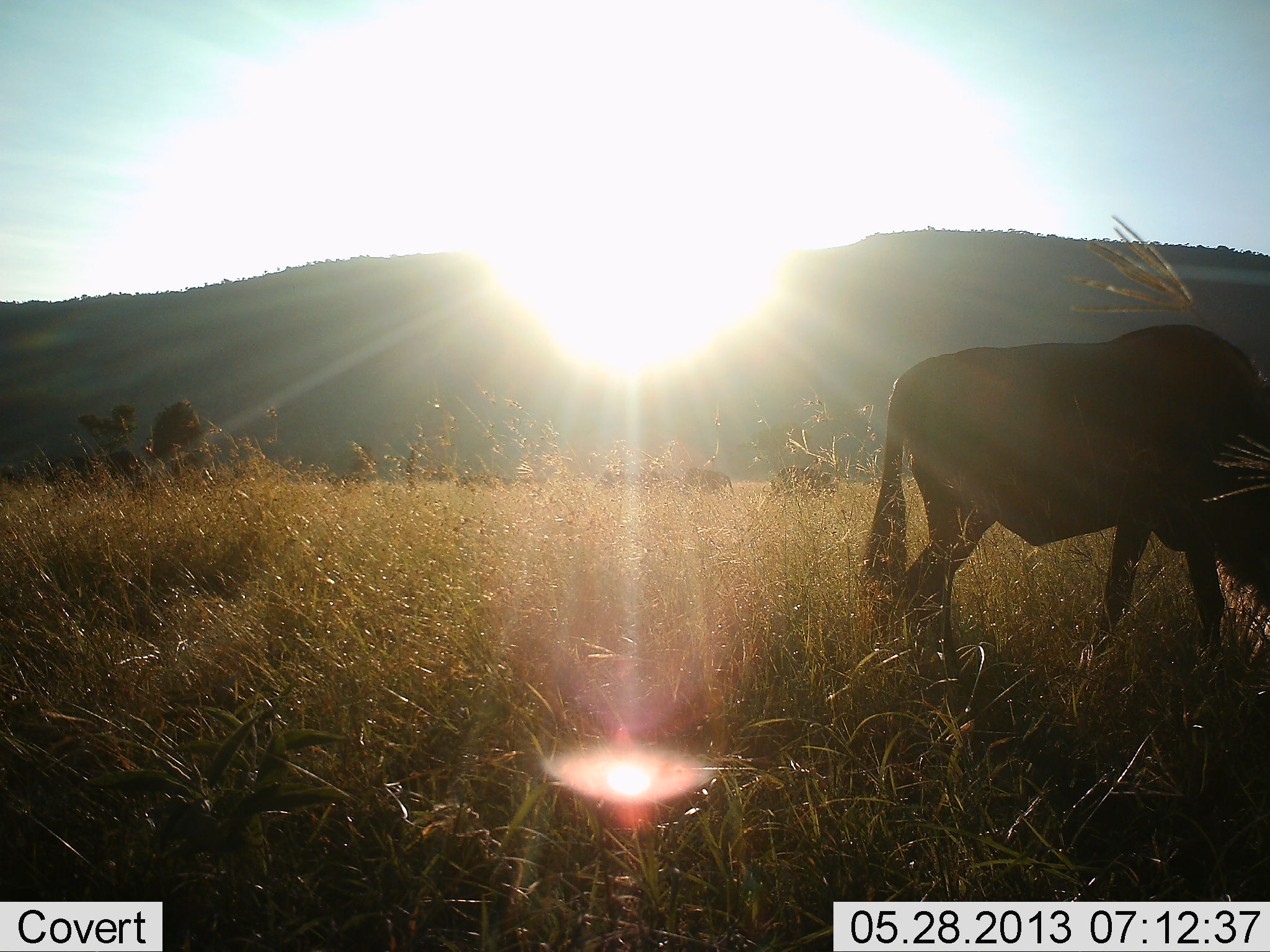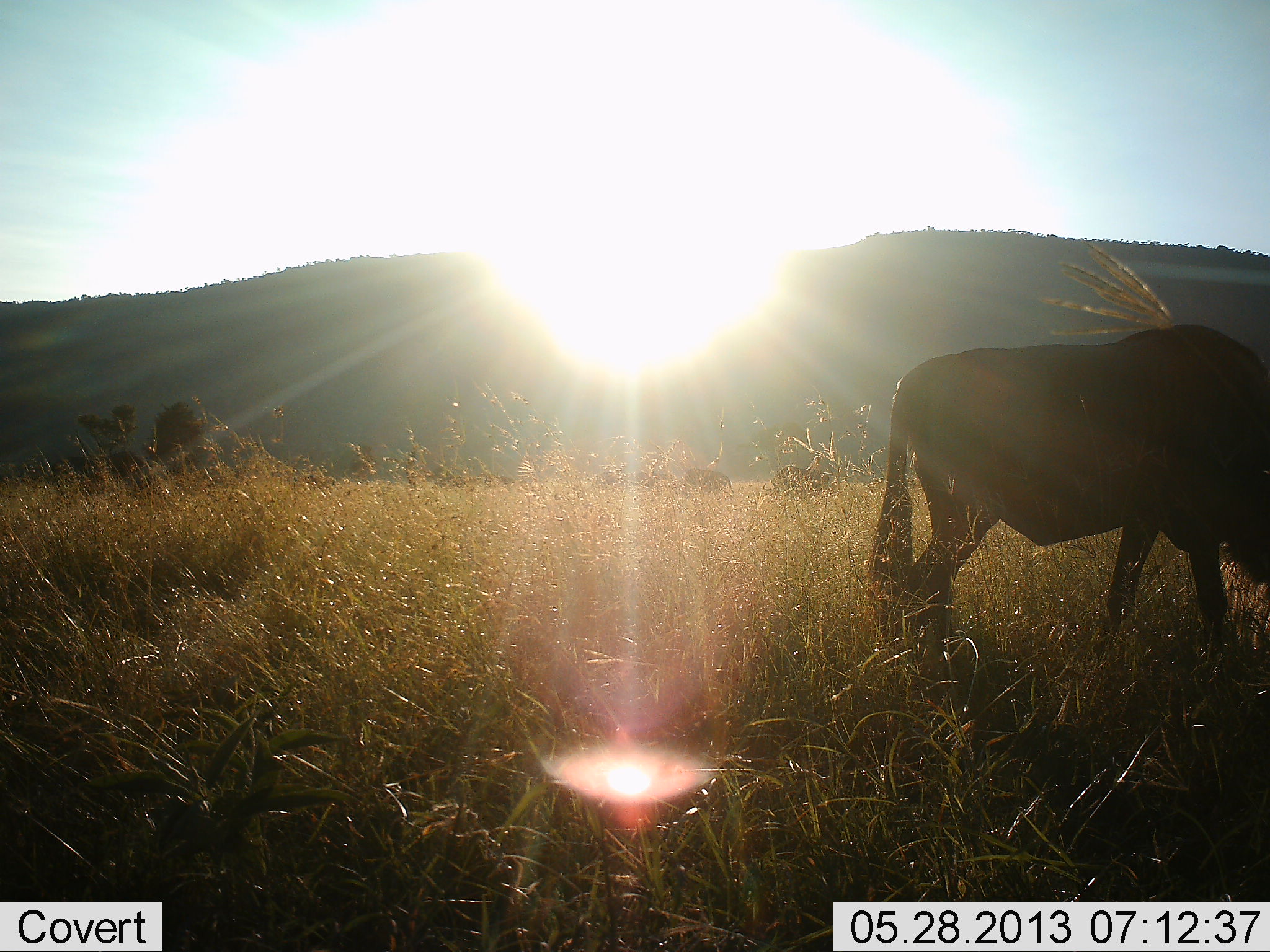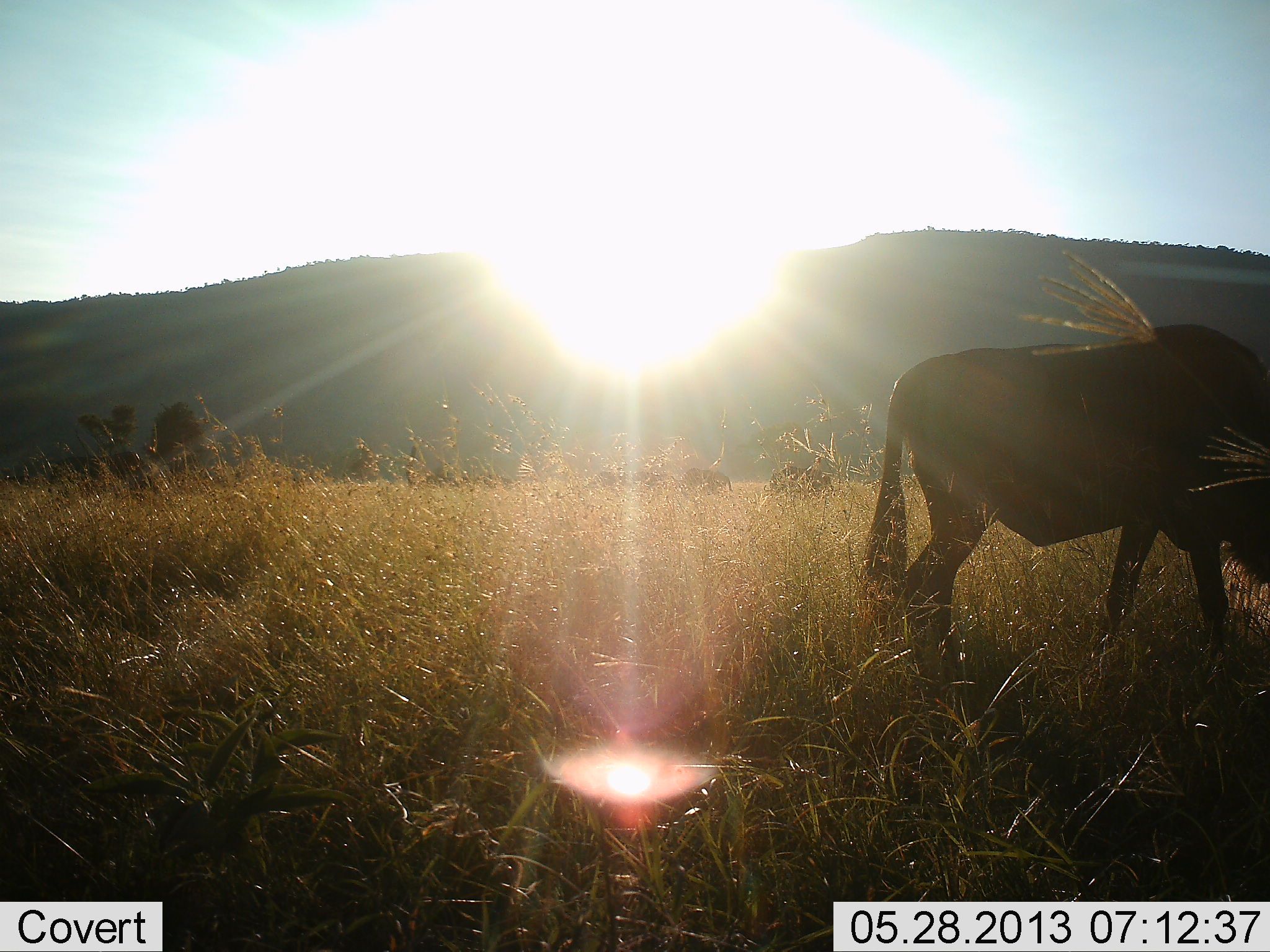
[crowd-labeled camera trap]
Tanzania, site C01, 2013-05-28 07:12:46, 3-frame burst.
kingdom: Animalia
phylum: Chordata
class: Mammalia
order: Artiodactyla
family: Bovidae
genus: Connochaetes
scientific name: Connochaetes taurinus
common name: blue wildebeest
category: wildebeest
Wildebeest (blue wildebeest) (Connochaetes taurinus), count 1. Behavior (volunteer vote fractions): standing 48%, resting 0%, moving 11%, interacting 0%. Young present (vote fraction): 0%. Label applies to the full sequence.